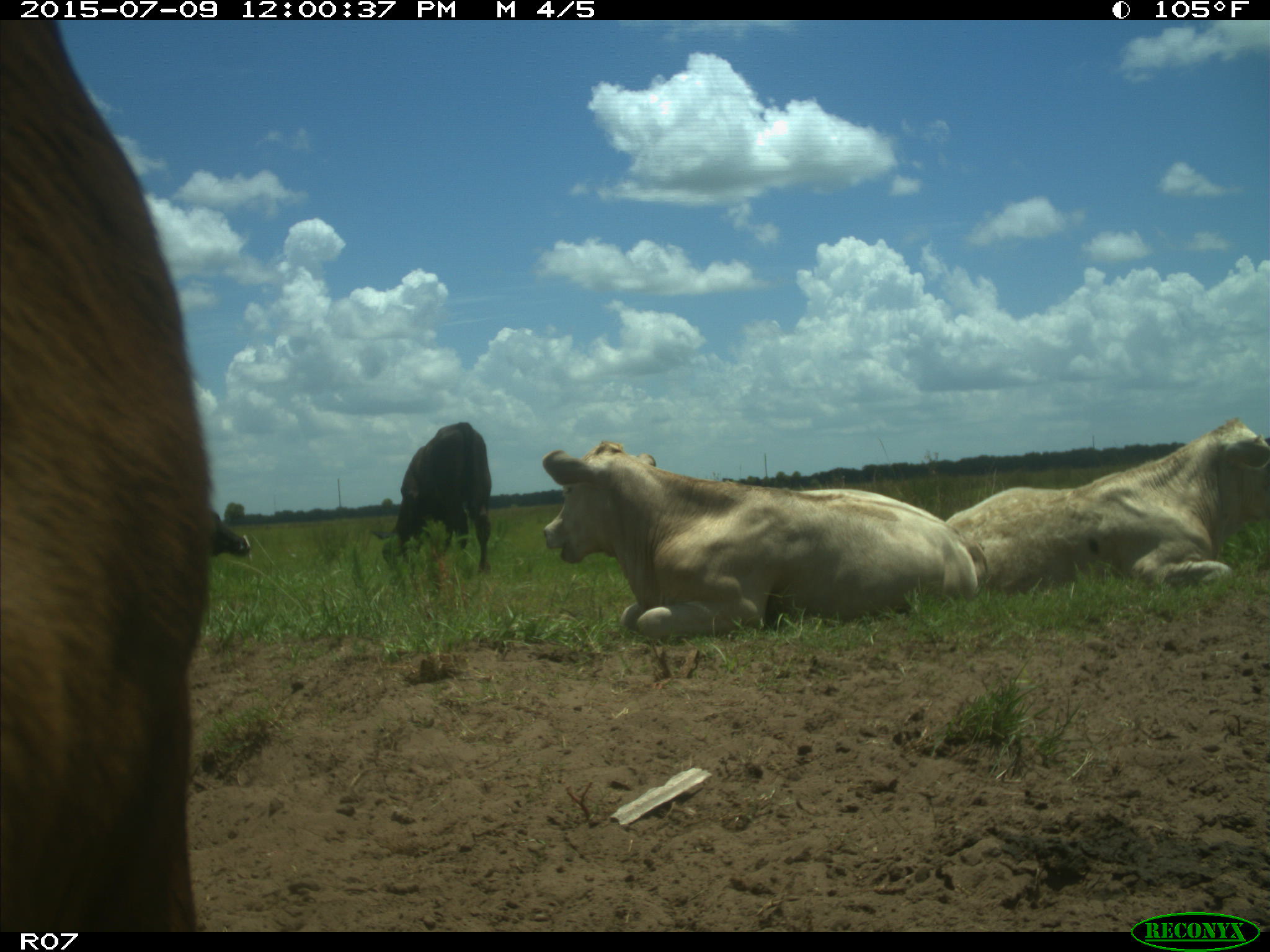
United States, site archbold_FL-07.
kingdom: Animalia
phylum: Chordata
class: Mammalia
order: Artiodactyla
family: Bovidae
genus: Bos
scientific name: Bos taurus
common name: domestic cow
Bos taurus (domestic cow).